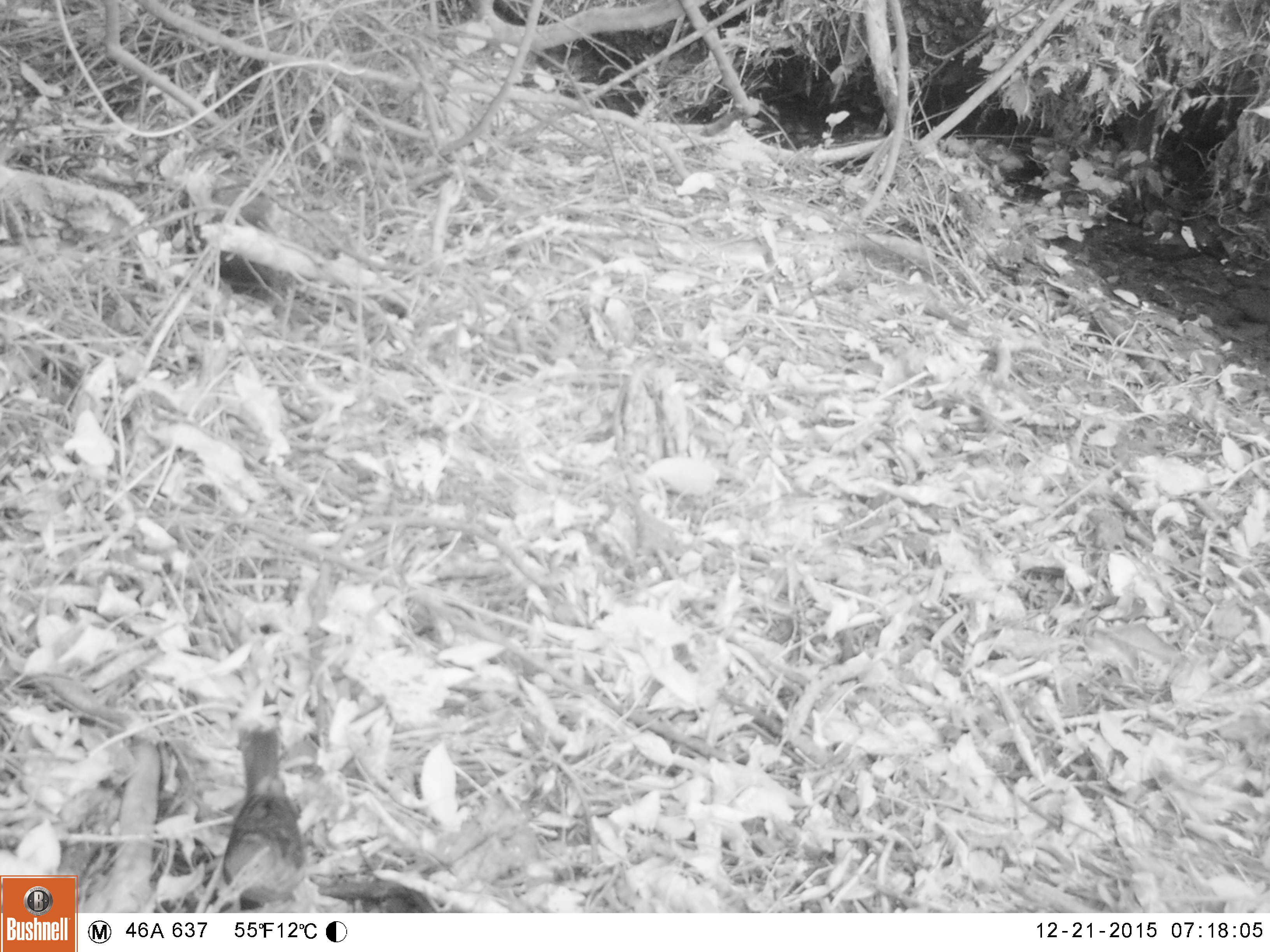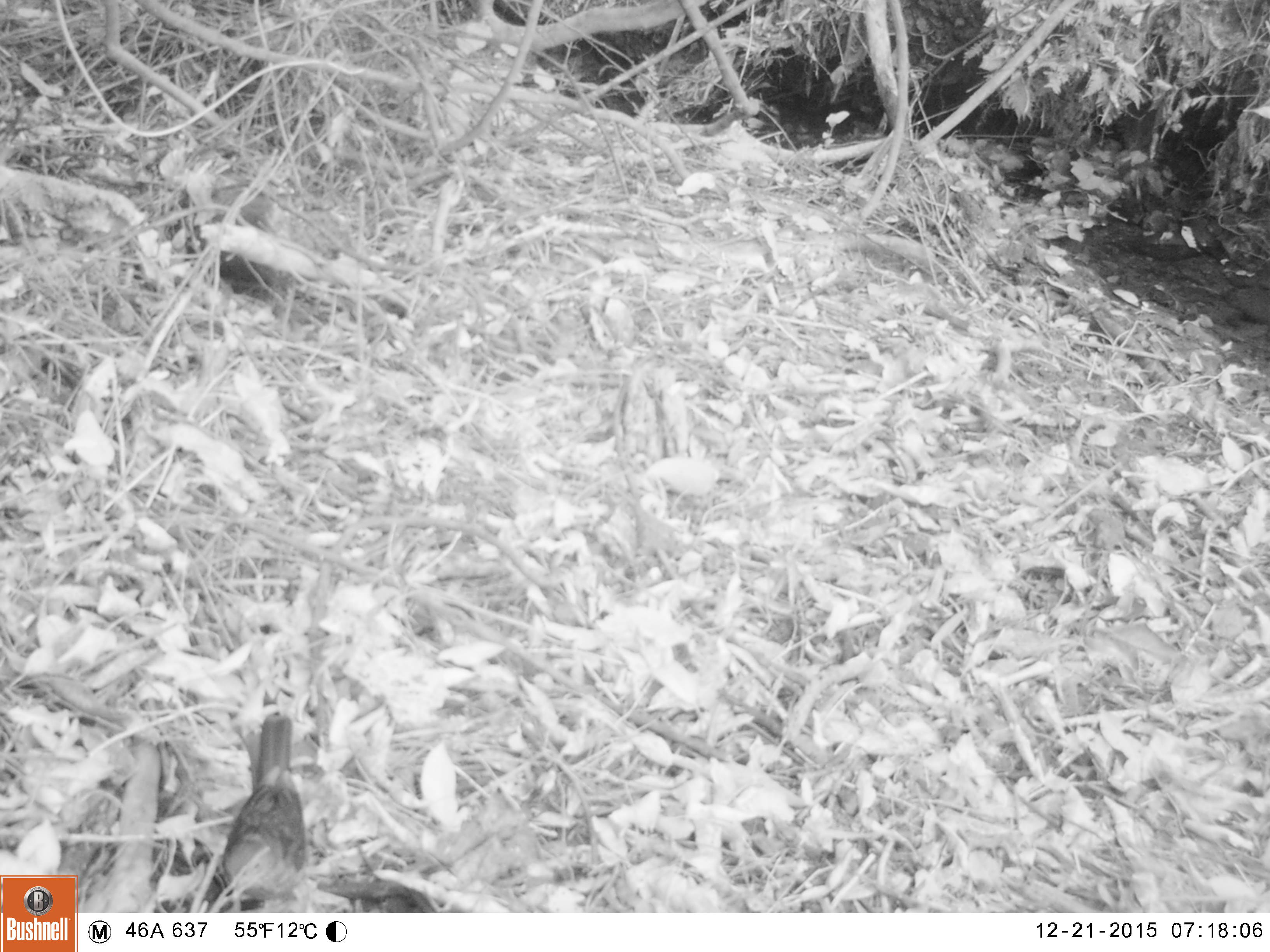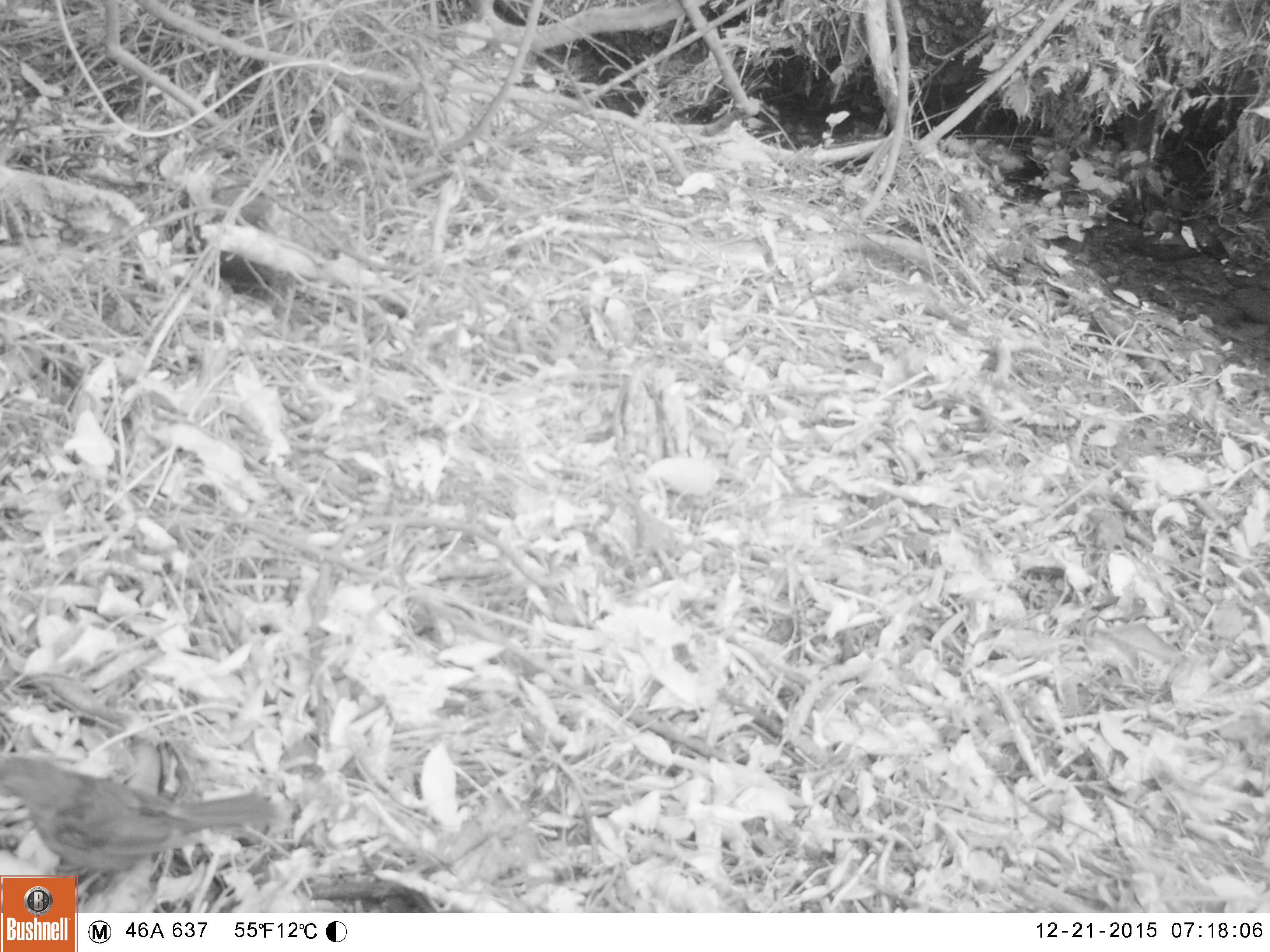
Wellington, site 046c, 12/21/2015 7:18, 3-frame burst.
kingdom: Animalia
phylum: Chordata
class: Aves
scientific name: Aves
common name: bird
Bird (Aves).